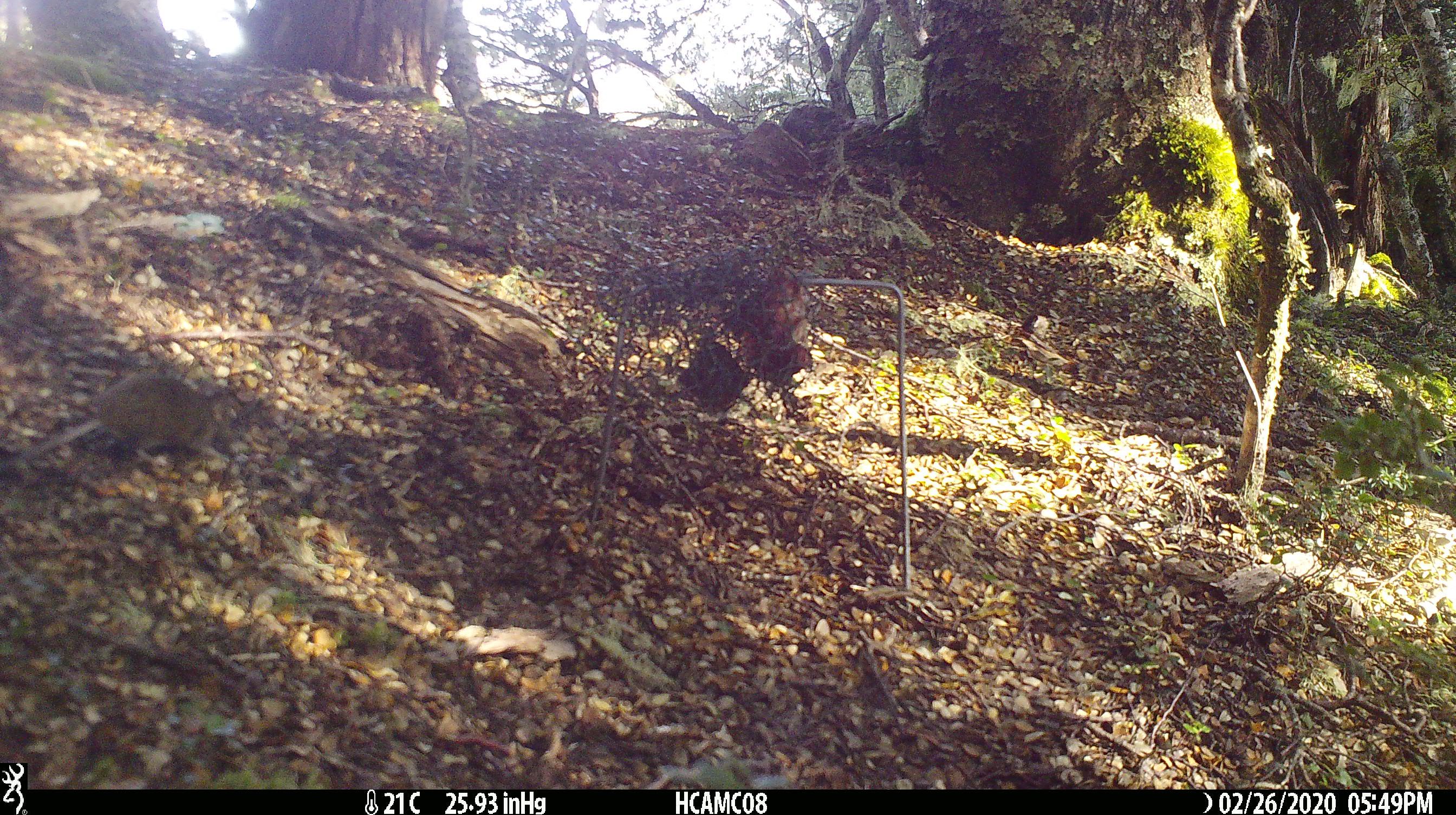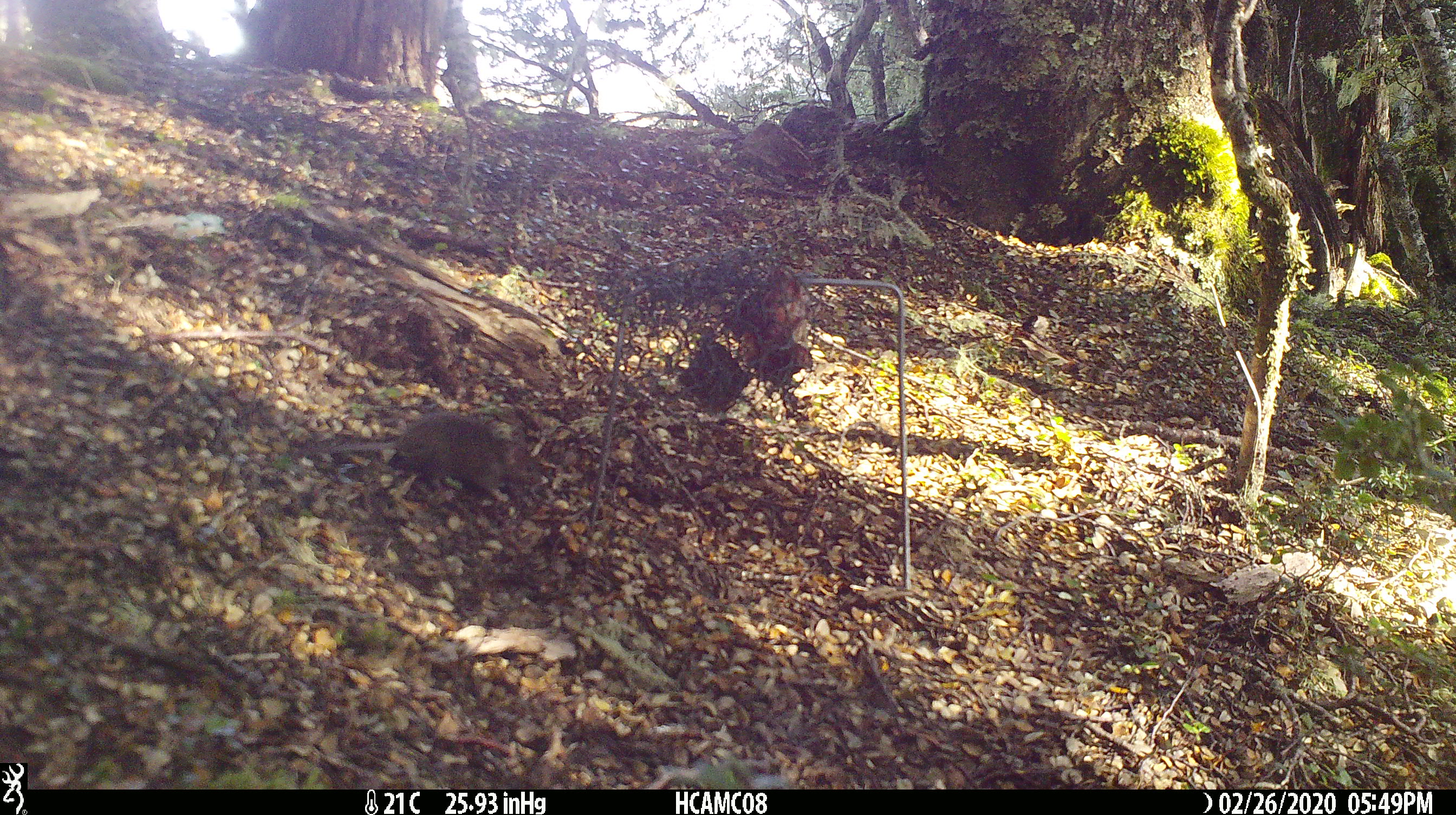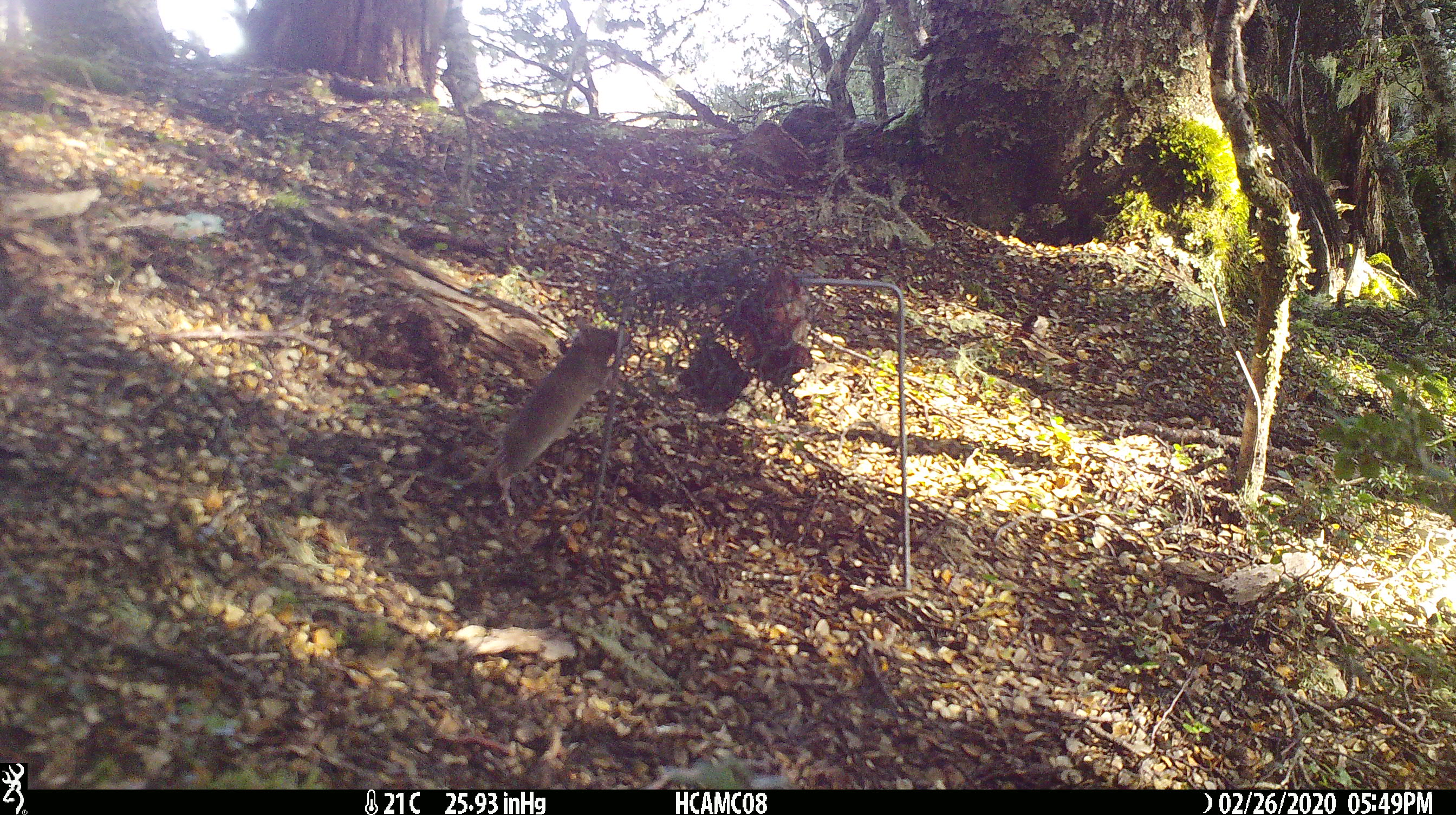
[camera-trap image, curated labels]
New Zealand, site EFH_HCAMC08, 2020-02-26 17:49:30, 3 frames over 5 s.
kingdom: Animalia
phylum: Chordata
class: Mammalia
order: Rodentia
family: Muridae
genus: Mus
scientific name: Mus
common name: mouse